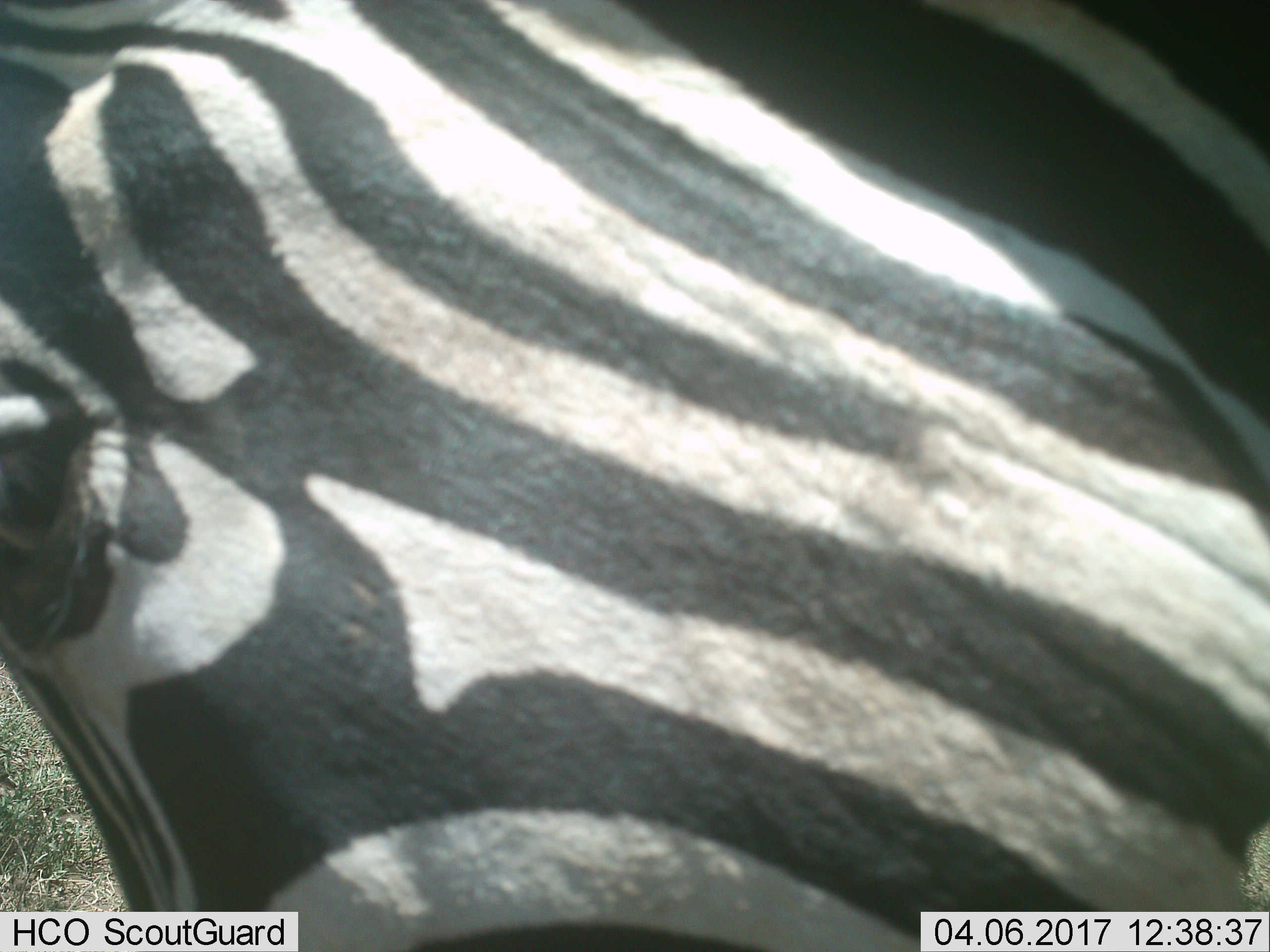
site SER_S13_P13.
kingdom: Animalia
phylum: Chordata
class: Mammalia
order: Perissodactyla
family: Equidae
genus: Equus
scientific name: Equus quagga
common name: plains zebra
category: zebraplains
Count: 1.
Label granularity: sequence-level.